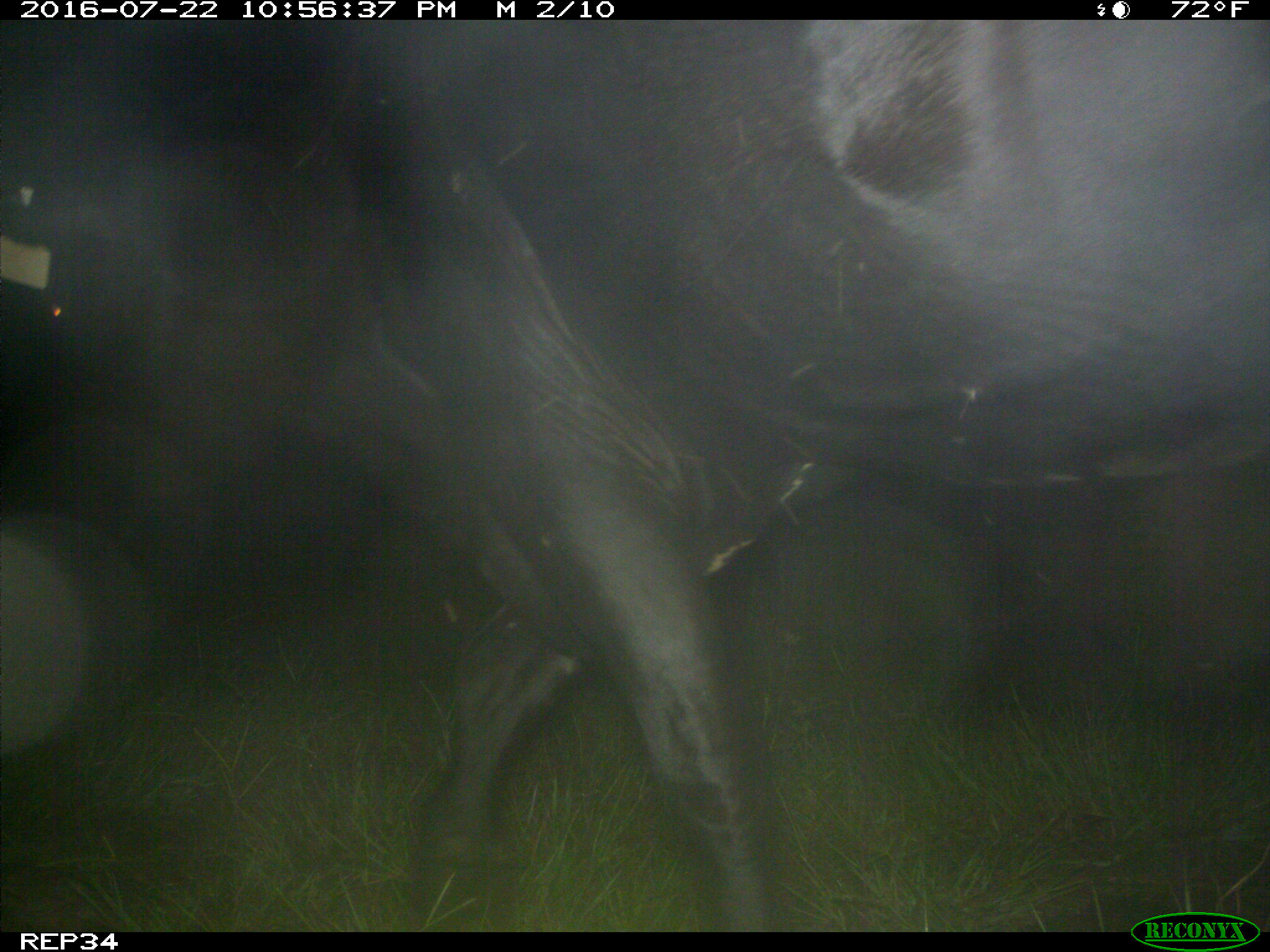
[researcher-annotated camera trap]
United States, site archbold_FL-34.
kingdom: Animalia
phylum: Chordata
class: Mammalia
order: Artiodactyla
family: Bovidae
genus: Bos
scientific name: Bos taurus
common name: domestic cow